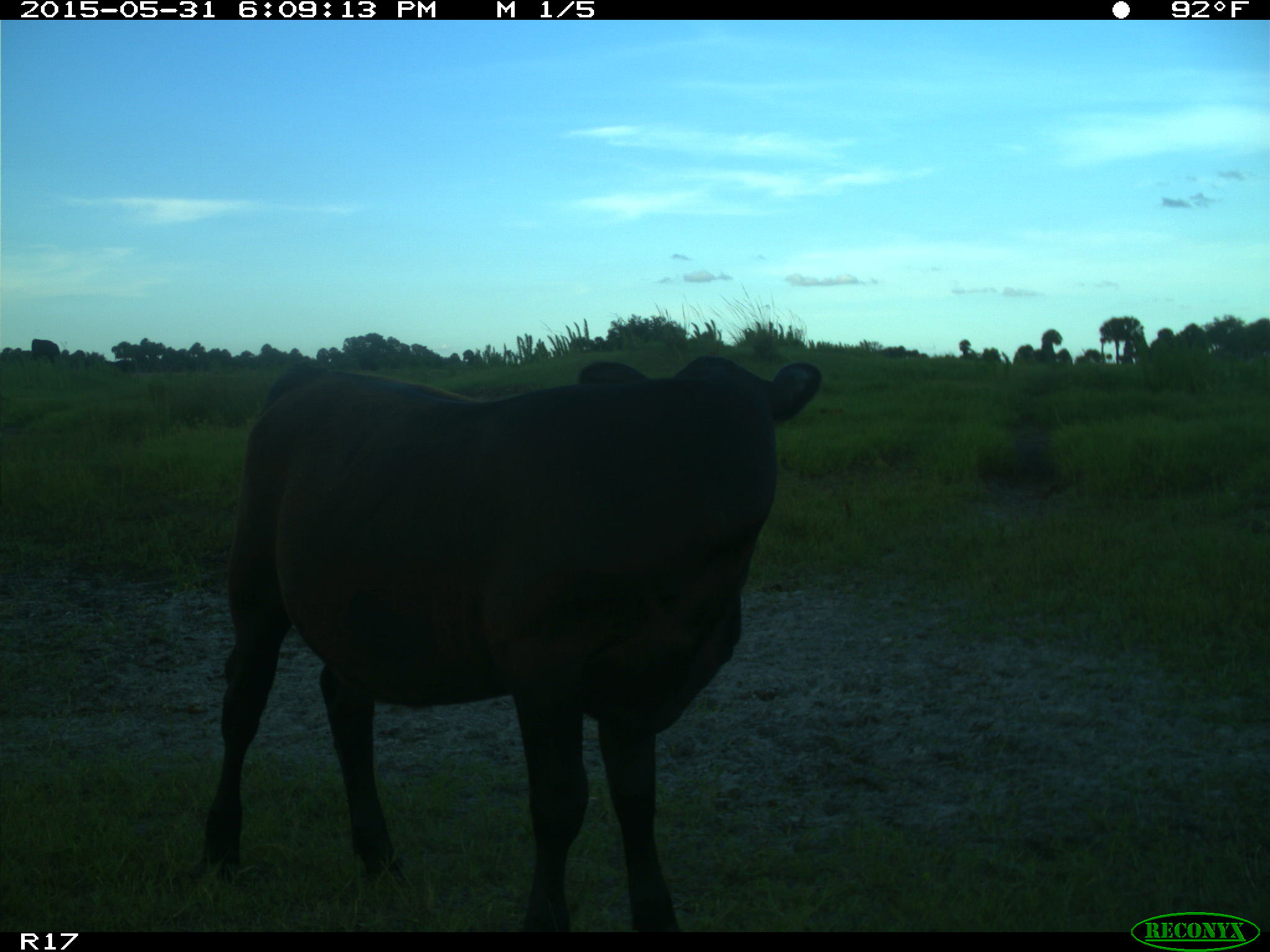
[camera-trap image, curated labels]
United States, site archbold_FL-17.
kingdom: Animalia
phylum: Chordata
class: Mammalia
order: Artiodactyla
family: Bovidae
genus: Bos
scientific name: Bos taurus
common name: domestic cow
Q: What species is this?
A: Bos taurus (domestic cow).